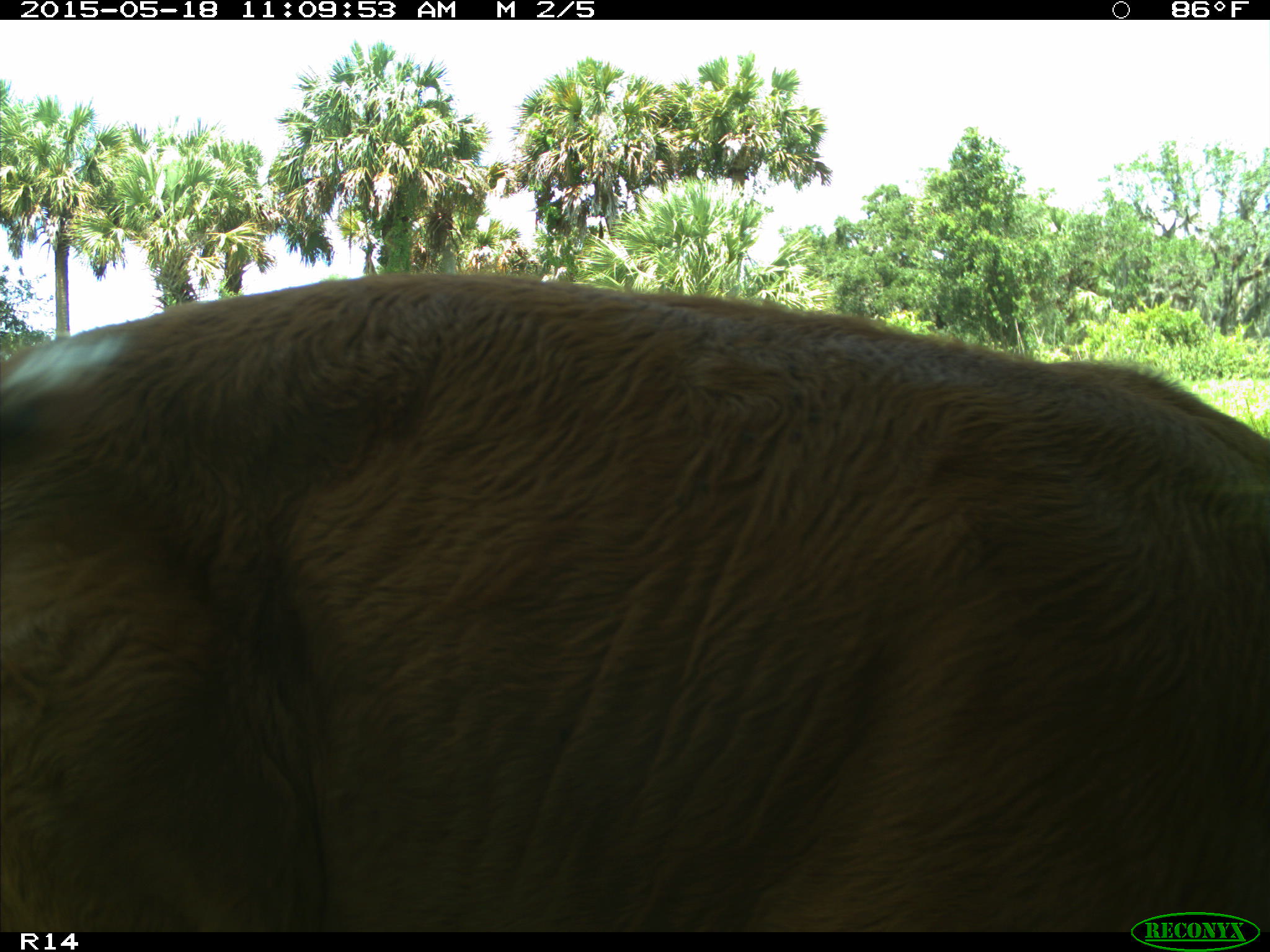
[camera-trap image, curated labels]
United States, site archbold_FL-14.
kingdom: Animalia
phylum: Chordata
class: Mammalia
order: Artiodactyla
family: Bovidae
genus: Bos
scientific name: Bos taurus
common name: domestic cow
Bos taurus (domestic cow).